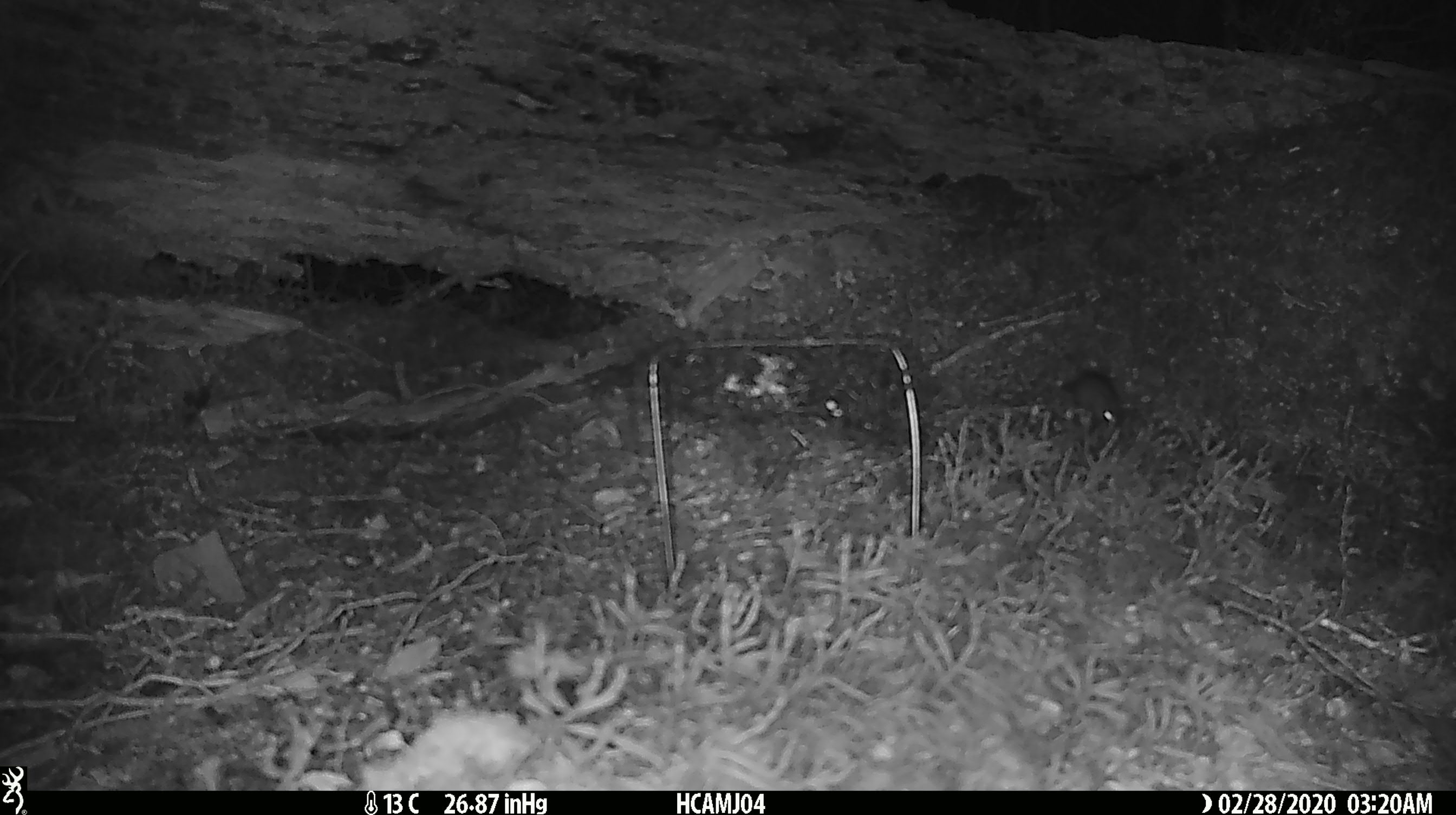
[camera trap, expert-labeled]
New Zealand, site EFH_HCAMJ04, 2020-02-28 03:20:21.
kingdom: Animalia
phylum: Chordata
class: Mammalia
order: Rodentia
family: Muridae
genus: Mus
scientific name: Mus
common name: mouse